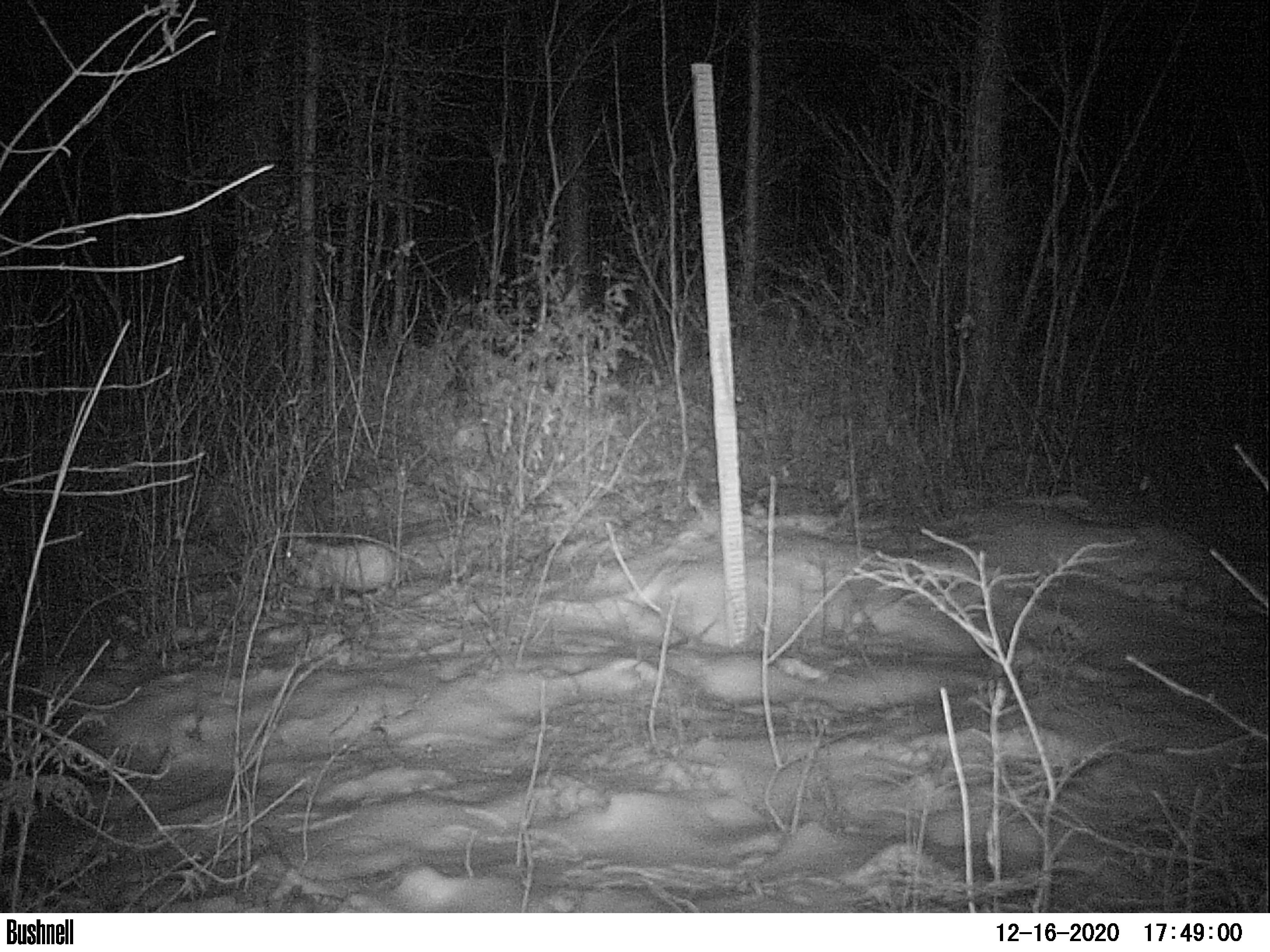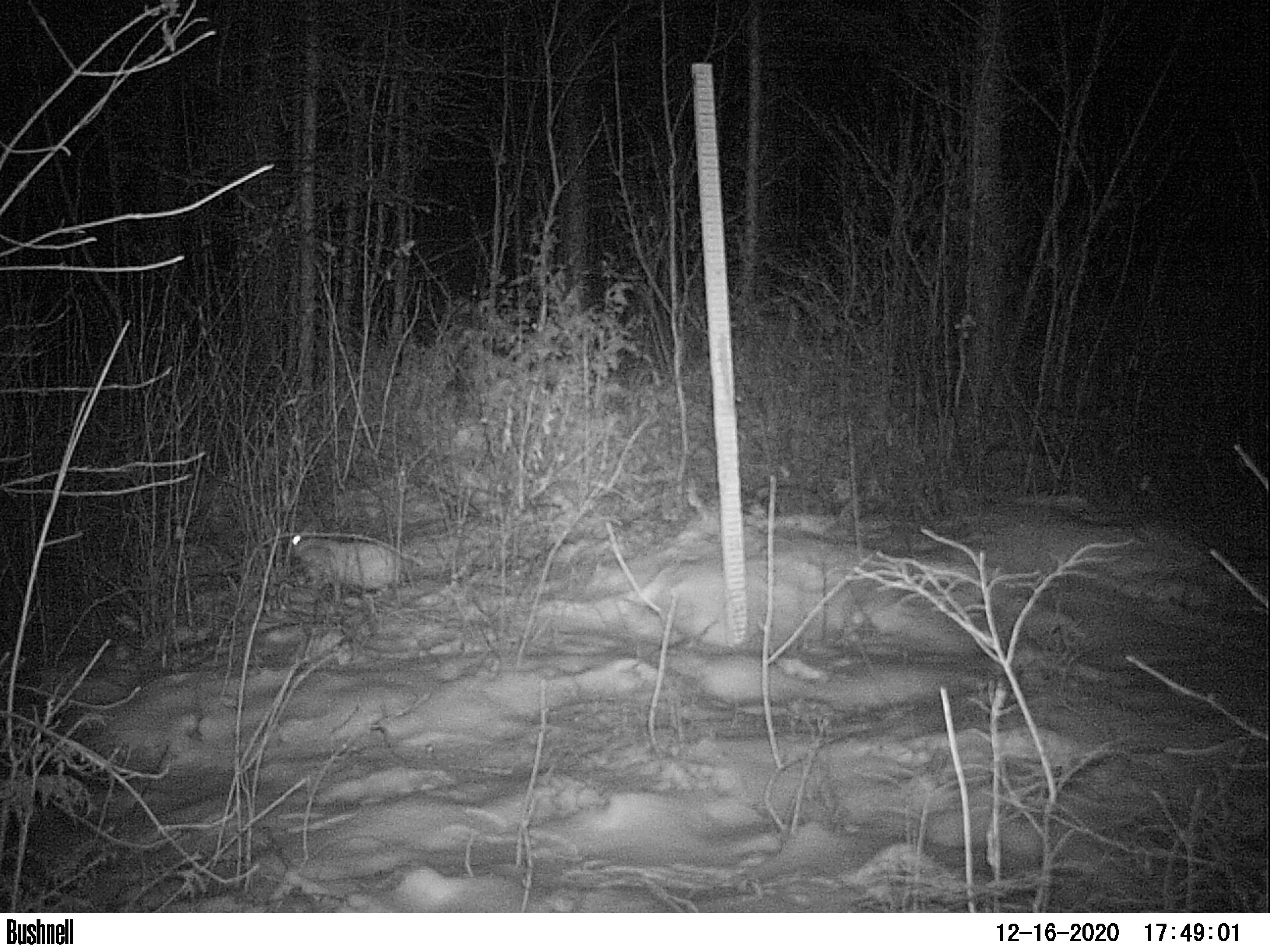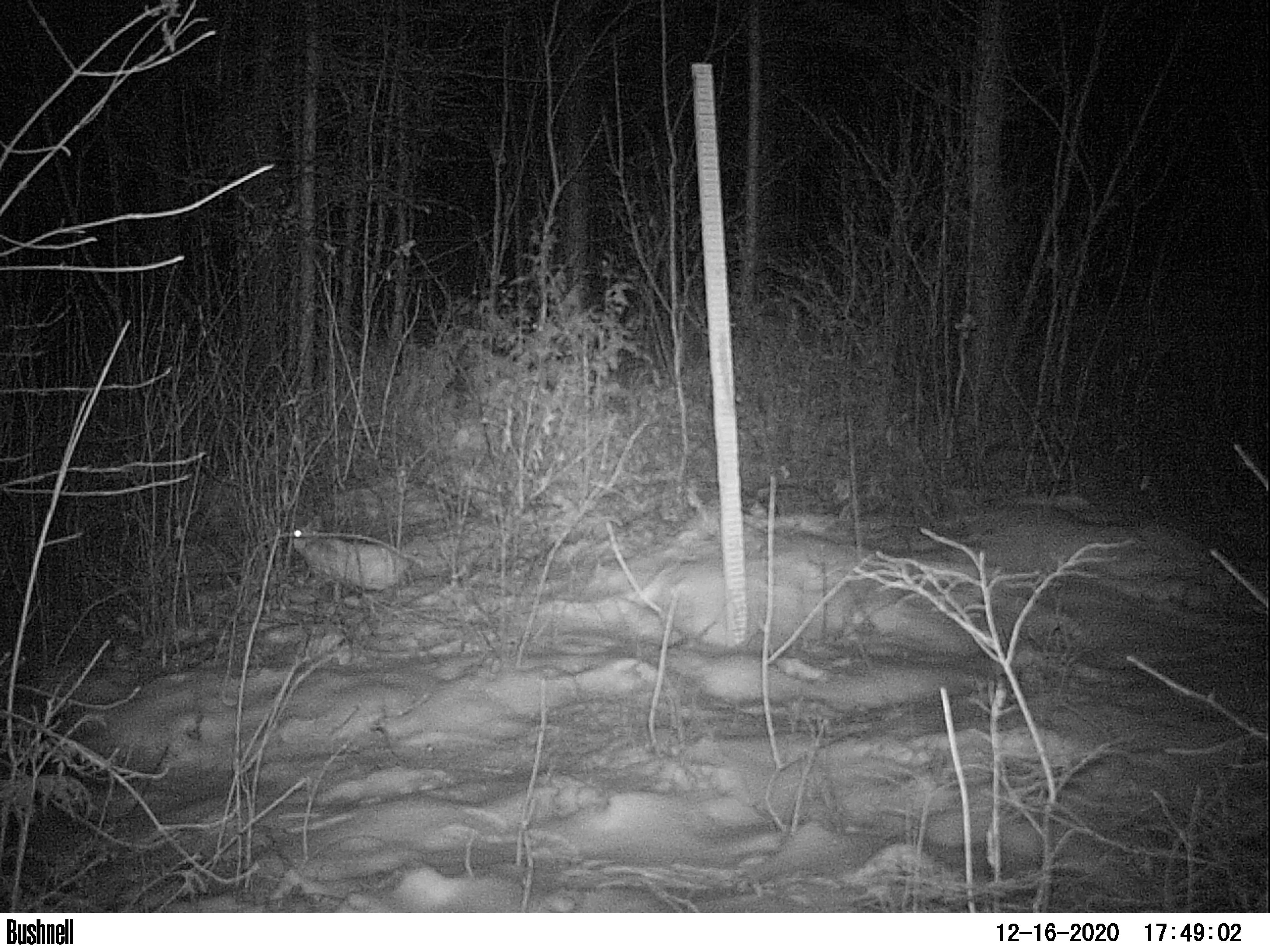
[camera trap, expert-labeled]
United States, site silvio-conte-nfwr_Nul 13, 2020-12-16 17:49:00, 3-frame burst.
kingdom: Animalia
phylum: Chordata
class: Mammalia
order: Lagomorpha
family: Leporidae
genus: Lepus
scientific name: Lepus americanus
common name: snowshoe hare